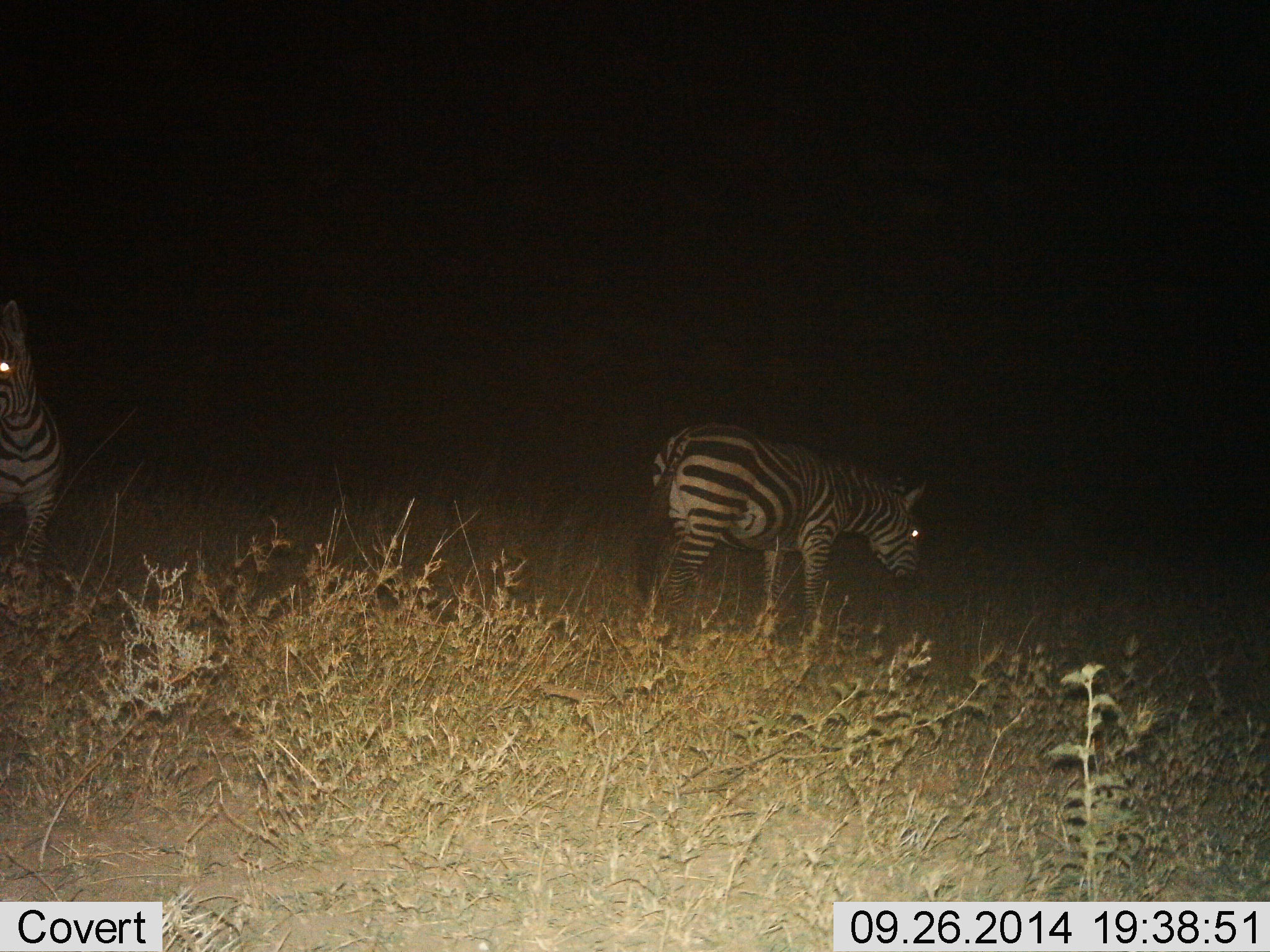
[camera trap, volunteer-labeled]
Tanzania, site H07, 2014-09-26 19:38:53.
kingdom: Animalia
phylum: Chordata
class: Mammalia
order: Perissodactyla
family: Equidae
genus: Equus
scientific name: Equus quagga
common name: plains zebra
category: zebra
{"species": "zebra (plains zebra) (Equus quagga)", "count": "2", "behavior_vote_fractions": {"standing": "80%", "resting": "0%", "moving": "20%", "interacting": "0%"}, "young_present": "0%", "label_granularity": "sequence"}